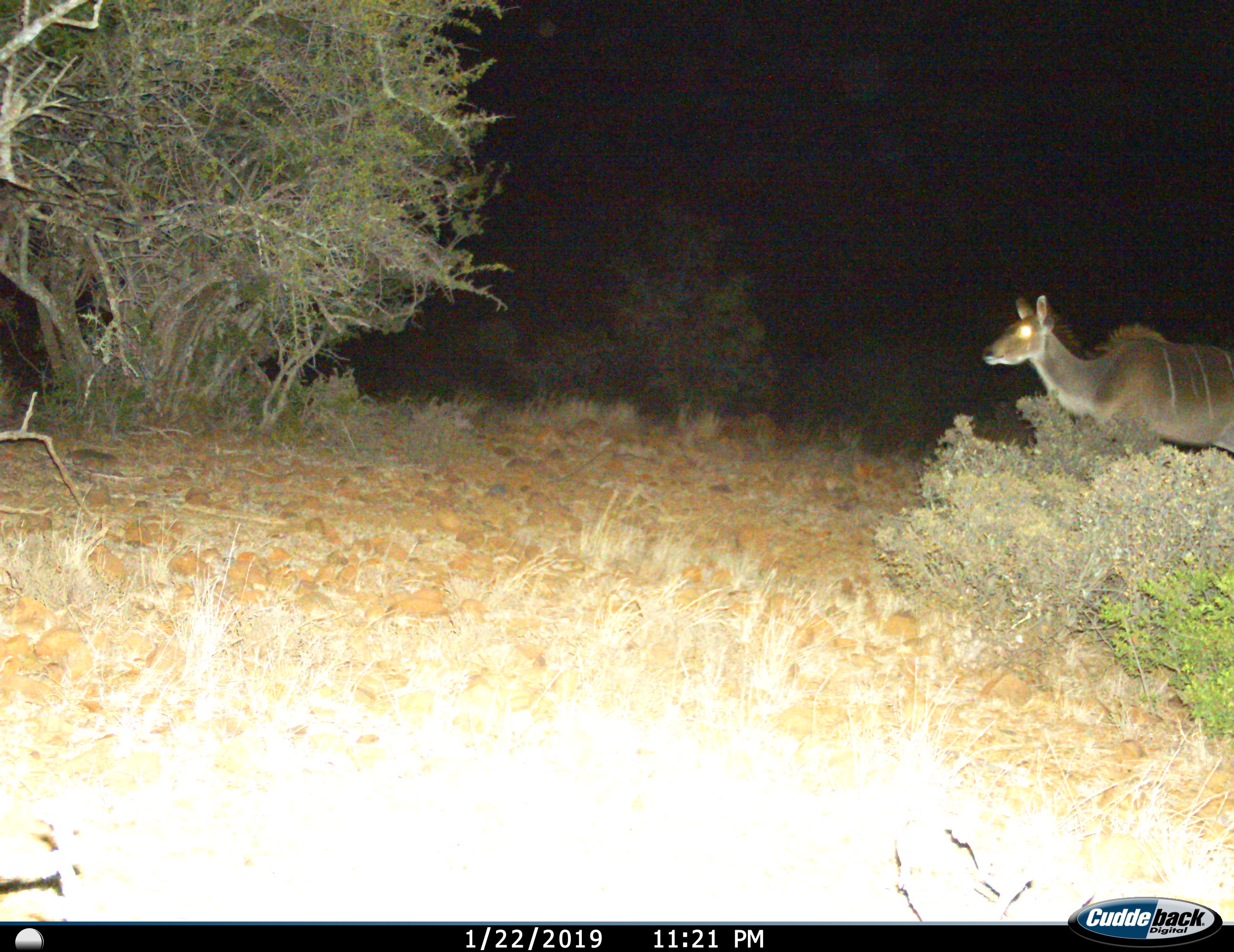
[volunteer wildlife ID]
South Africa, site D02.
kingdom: Animalia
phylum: Chordata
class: Mammalia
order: Artiodactyla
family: Bovidae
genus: Tragelaphus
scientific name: Tragelaphus strepsiceros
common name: greater kudu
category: kudu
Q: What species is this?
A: Kudu (greater kudu) (Tragelaphus strepsiceros).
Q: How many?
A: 1.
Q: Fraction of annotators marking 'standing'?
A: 50%.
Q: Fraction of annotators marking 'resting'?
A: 0%.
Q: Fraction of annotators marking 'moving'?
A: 50%.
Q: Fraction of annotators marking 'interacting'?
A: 0%.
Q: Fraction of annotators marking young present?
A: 0%.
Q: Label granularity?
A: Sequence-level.